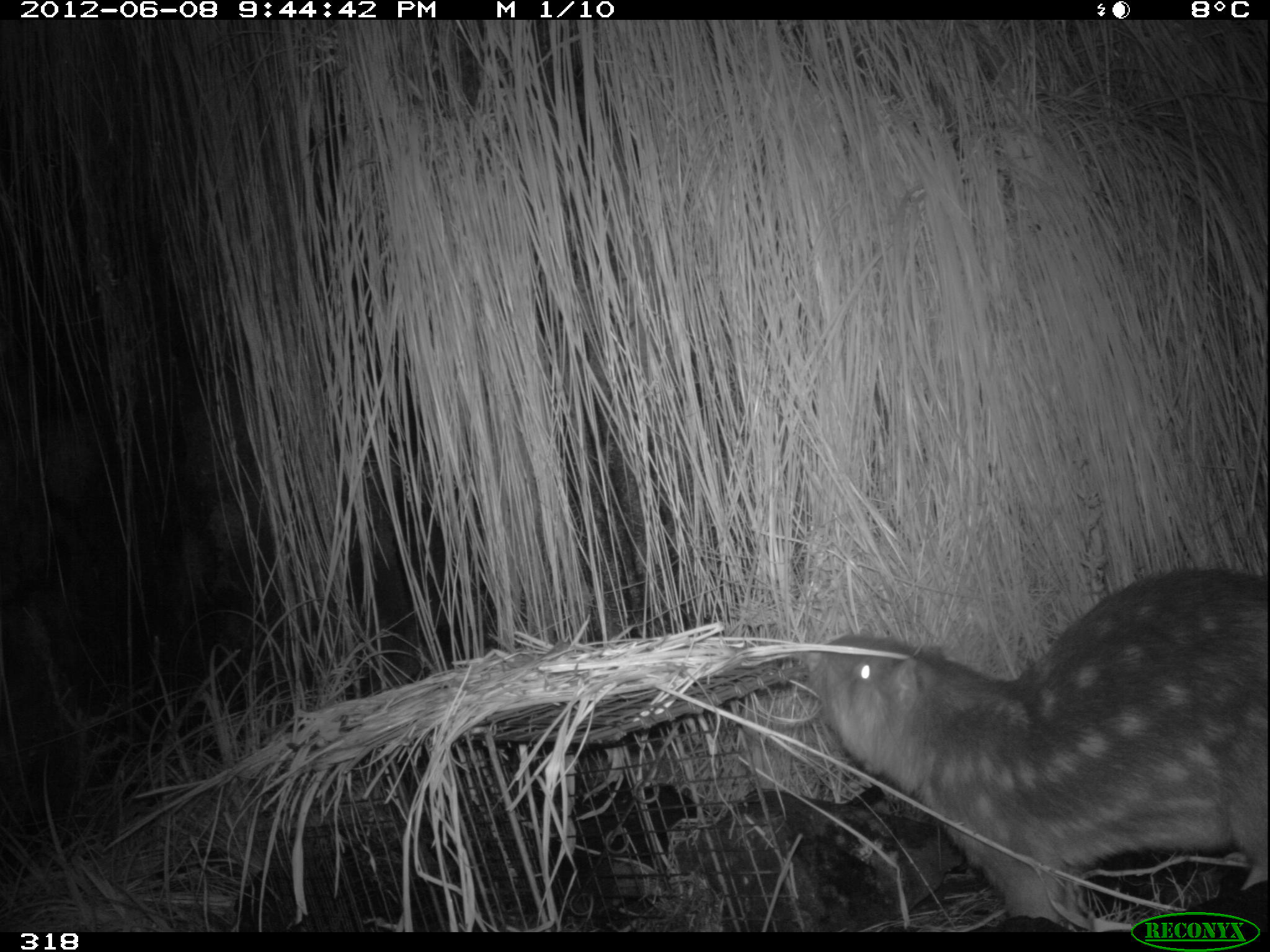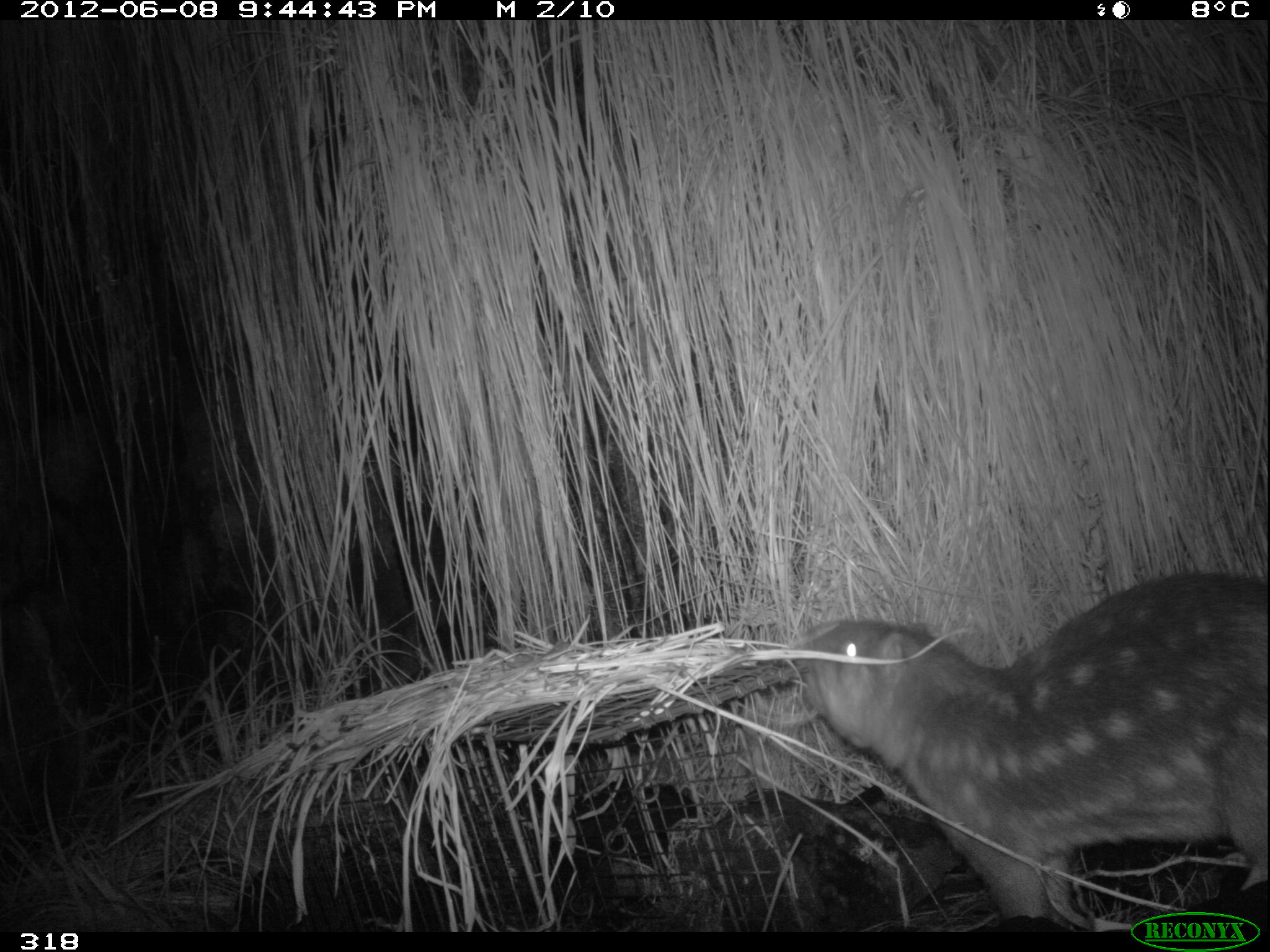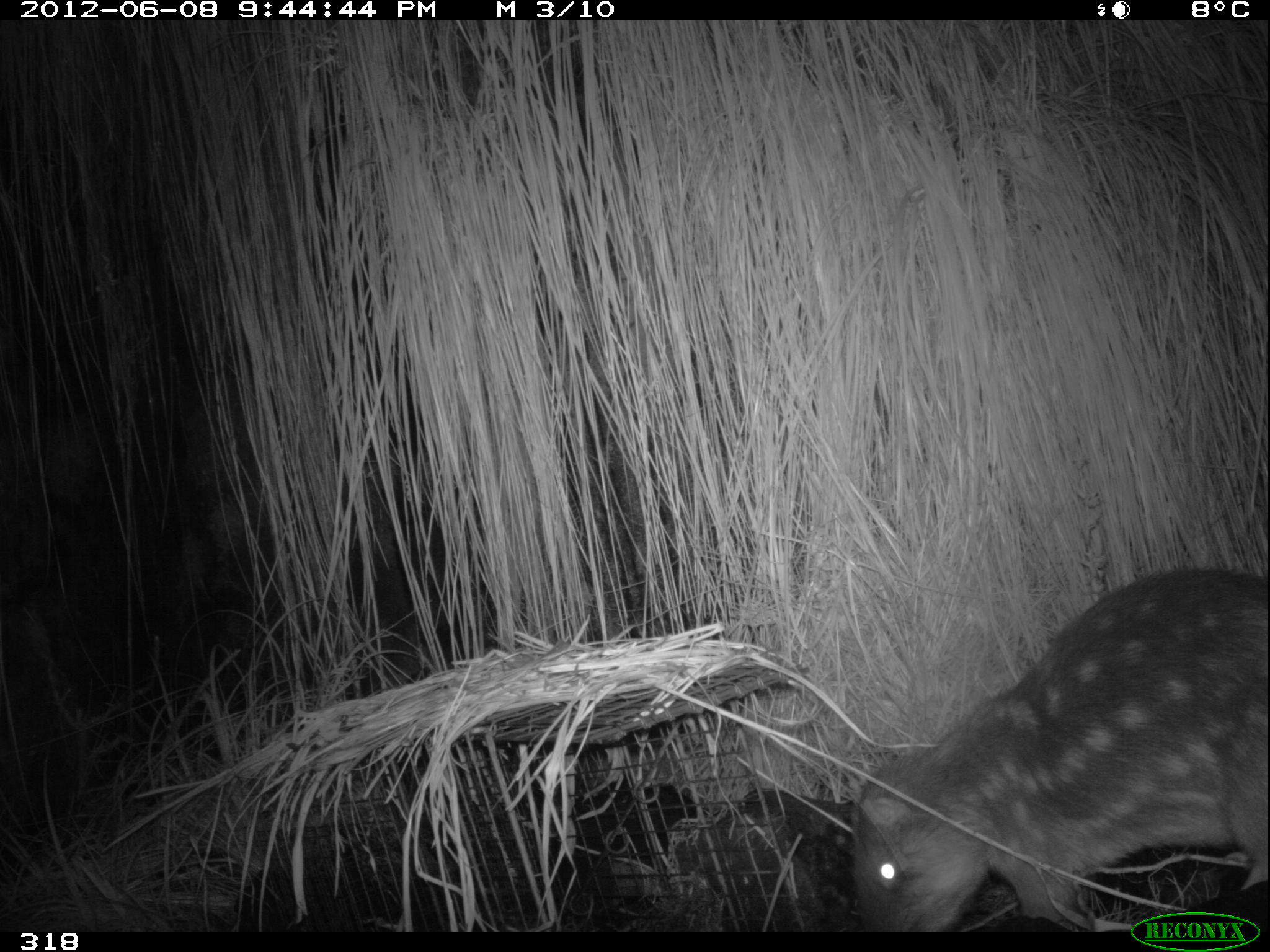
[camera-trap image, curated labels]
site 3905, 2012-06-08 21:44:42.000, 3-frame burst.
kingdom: Animalia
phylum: Chordata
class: Mammalia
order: Rodentia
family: Cuniculidae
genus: Cuniculus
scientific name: Cuniculus taczanowskii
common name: mountain paca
Cuniculus taczanowskii (mountain paca).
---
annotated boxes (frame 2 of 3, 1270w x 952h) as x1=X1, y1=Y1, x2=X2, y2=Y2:
cuniculus taczanowskii: x1=784, y1=575, x2=1270, y2=930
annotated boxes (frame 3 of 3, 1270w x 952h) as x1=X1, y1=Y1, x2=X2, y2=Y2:
cuniculus taczanowskii: x1=846, y1=562, x2=1270, y2=933